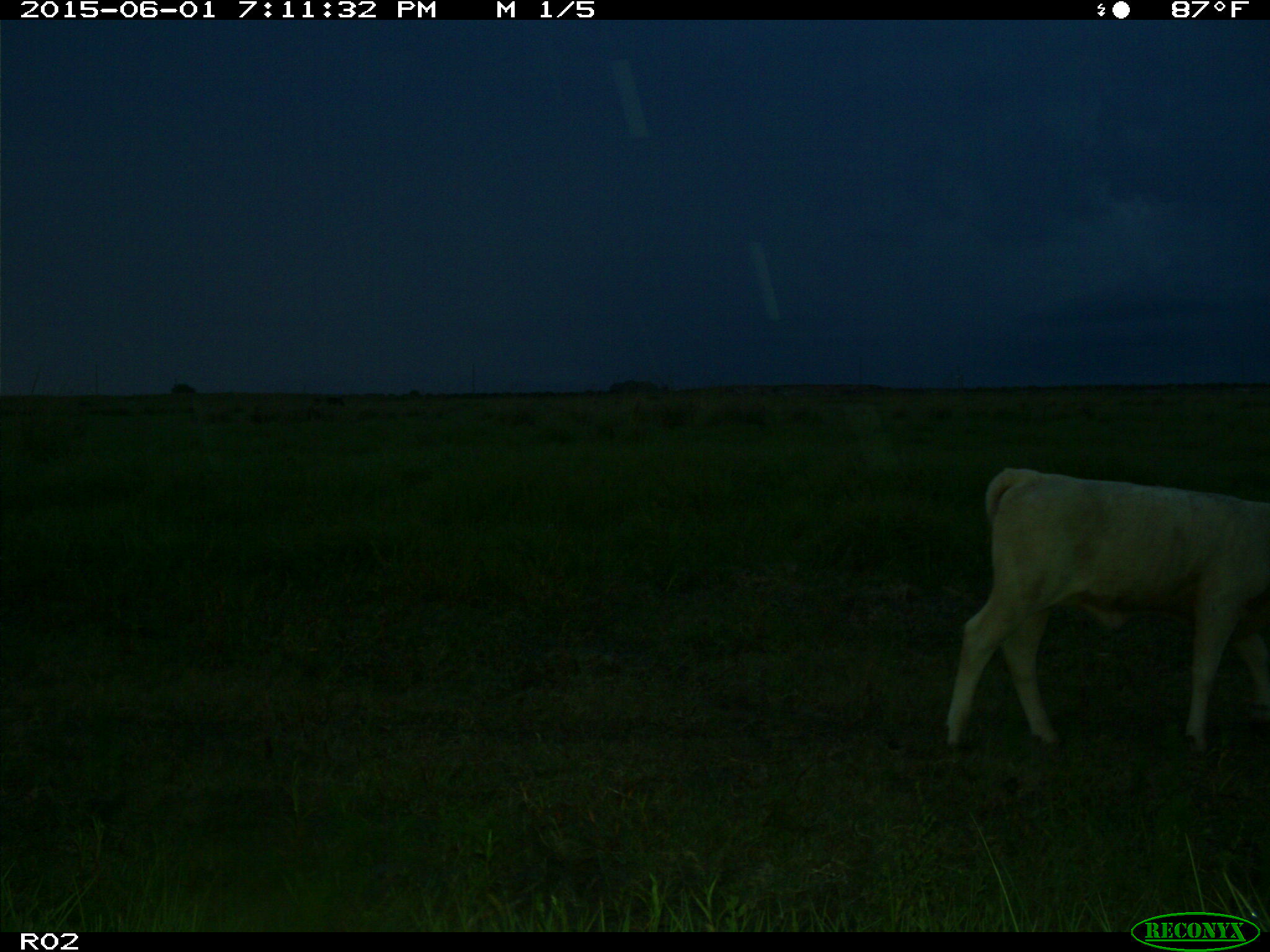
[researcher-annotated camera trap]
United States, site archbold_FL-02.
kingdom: Animalia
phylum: Chordata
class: Mammalia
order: Artiodactyla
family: Bovidae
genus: Bos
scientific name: Bos taurus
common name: domestic cow